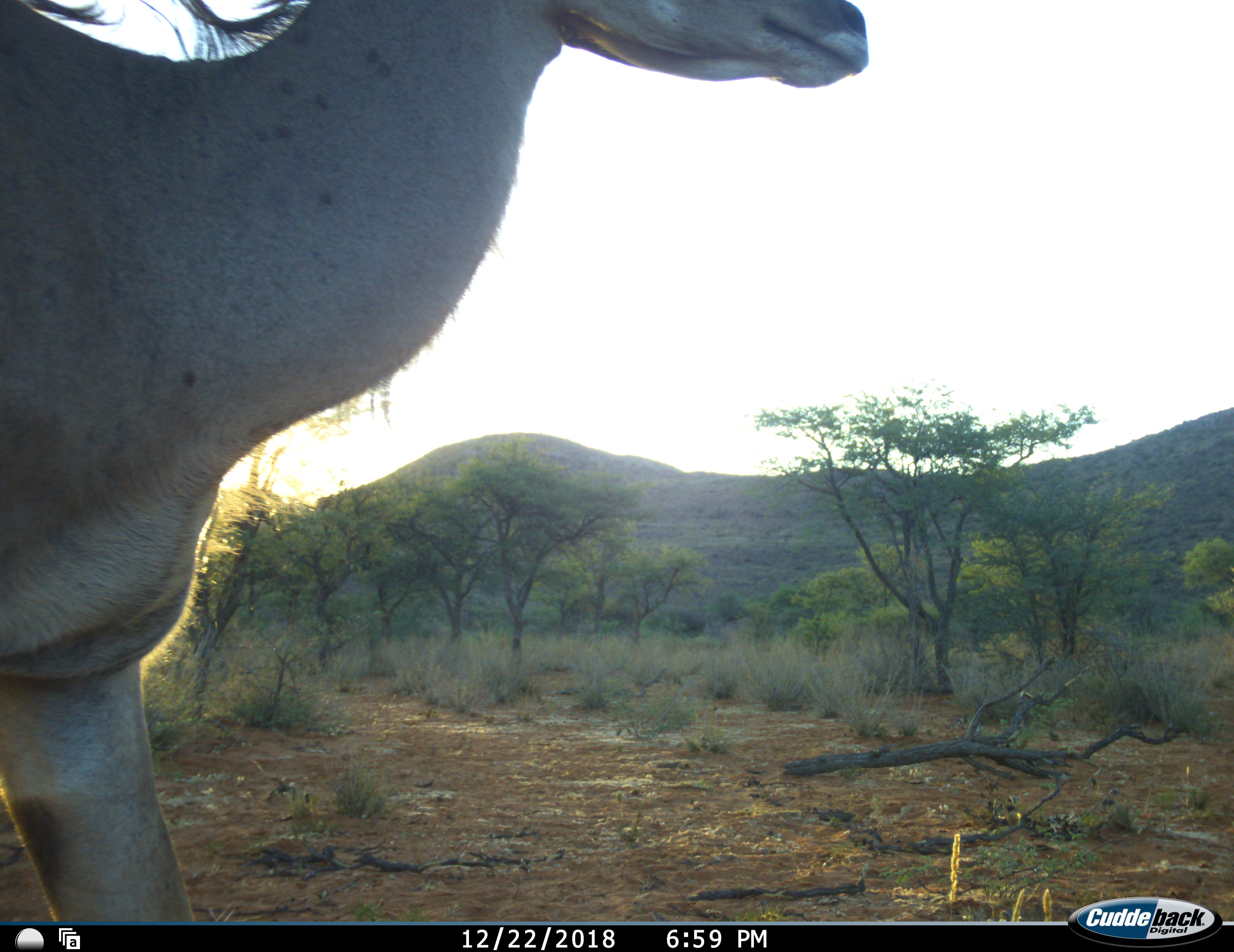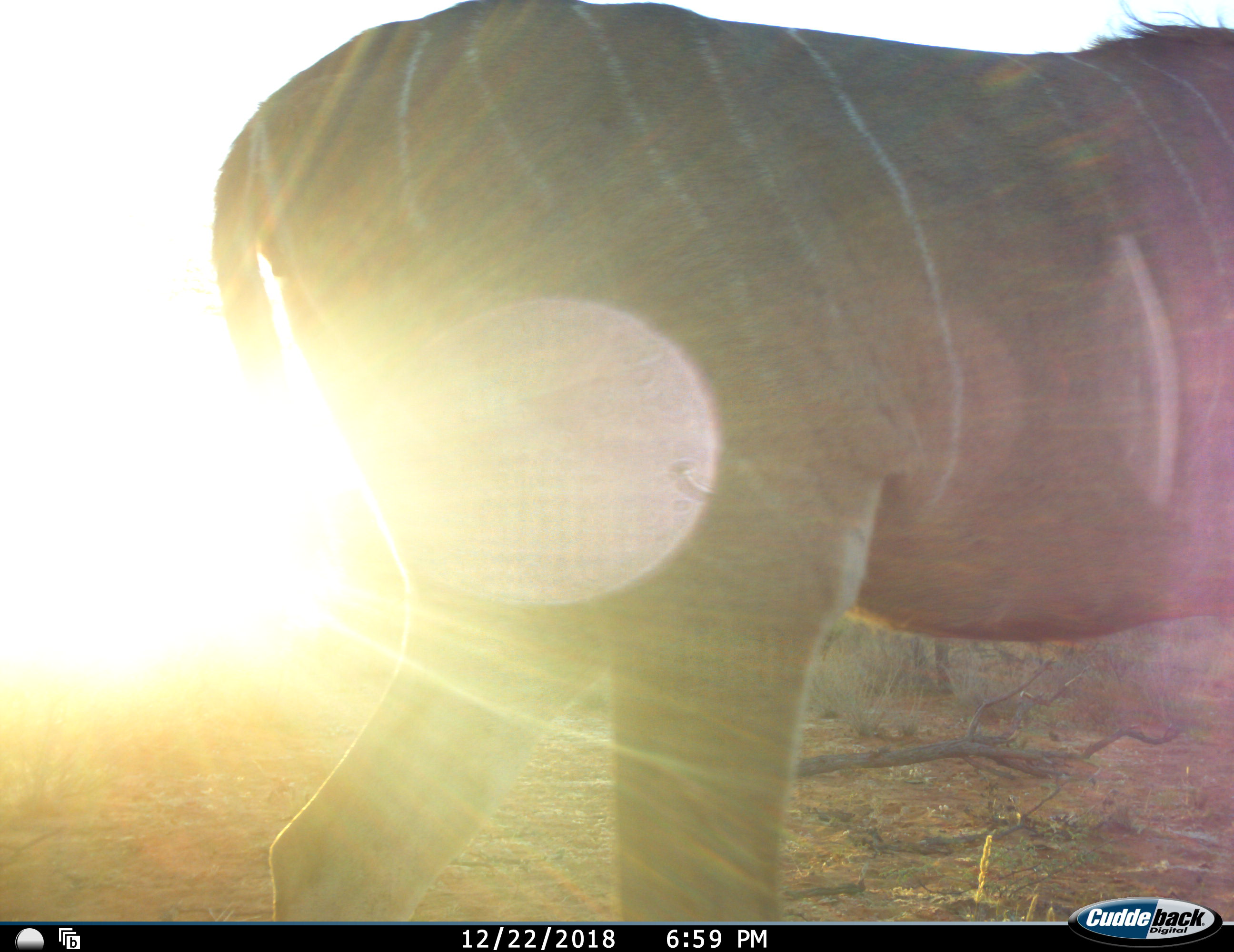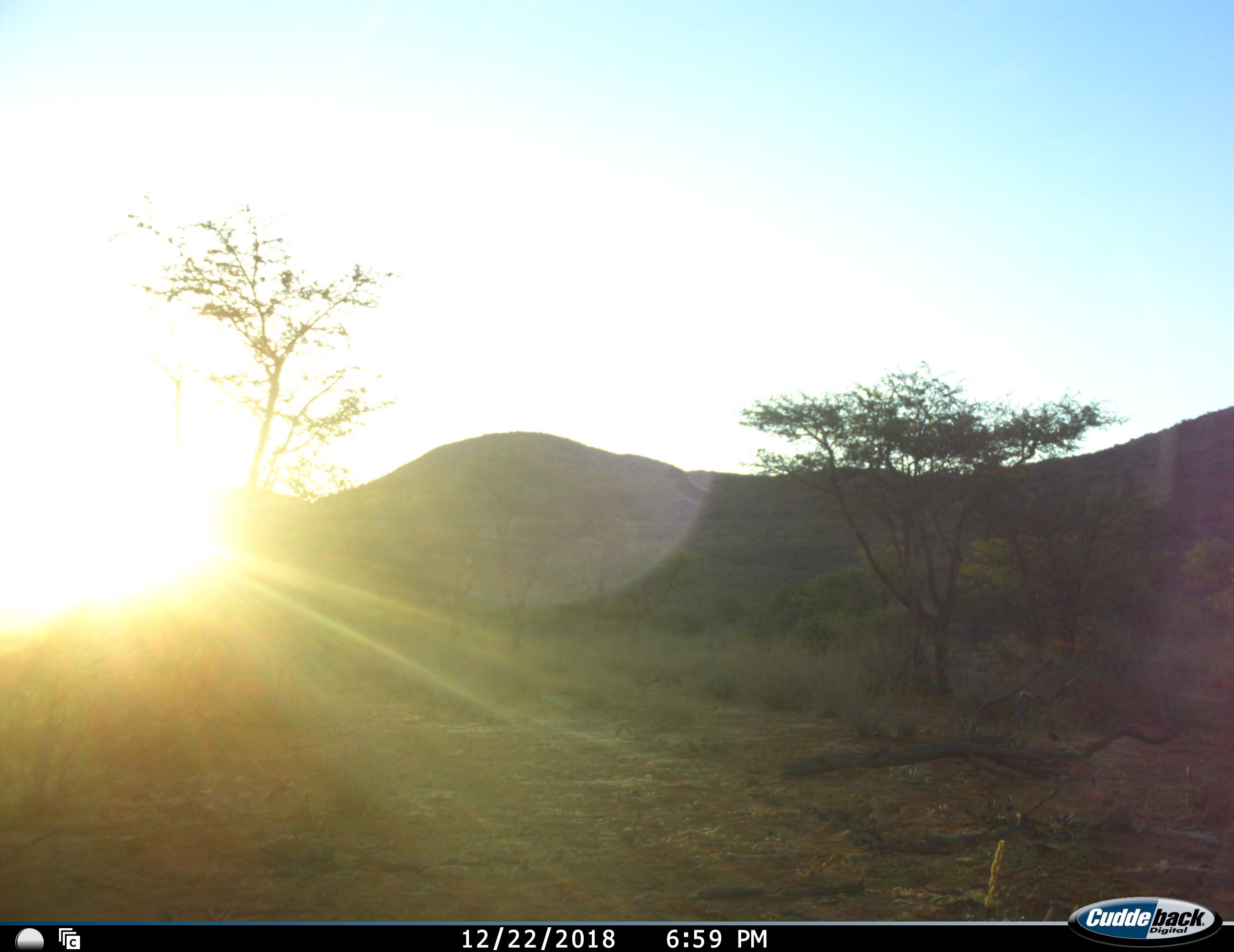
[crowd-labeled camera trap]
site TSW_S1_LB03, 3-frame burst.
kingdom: Animalia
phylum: Chordata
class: Mammalia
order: Artiodactyla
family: Bovidae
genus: Tragelaphus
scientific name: Tragelaphus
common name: kudu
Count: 1.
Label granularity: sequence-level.